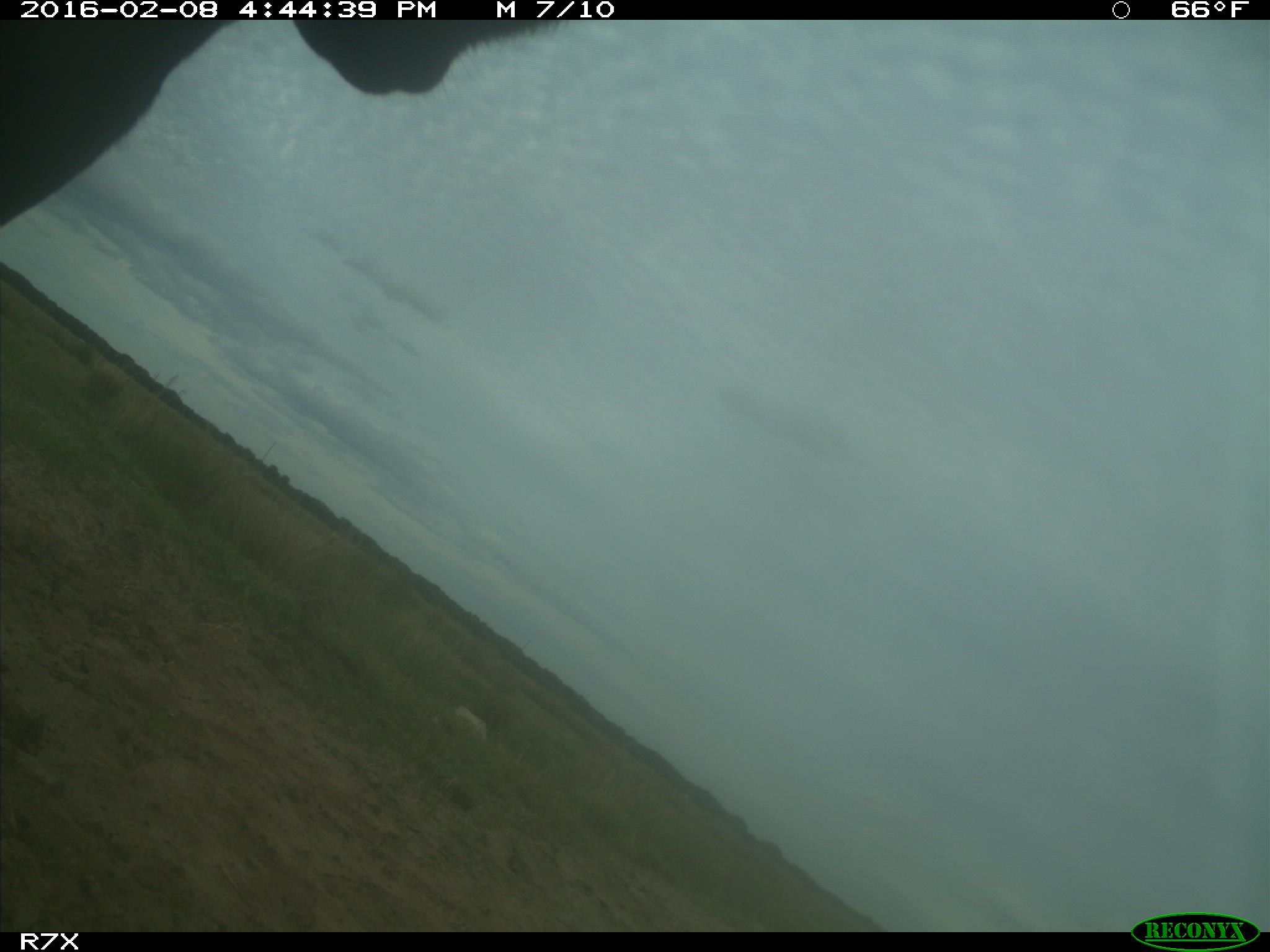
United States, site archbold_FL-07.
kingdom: Animalia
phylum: Chordata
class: Mammalia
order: Artiodactyla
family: Bovidae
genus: Bos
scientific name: Bos taurus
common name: domestic cow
Bos taurus (domestic cow).